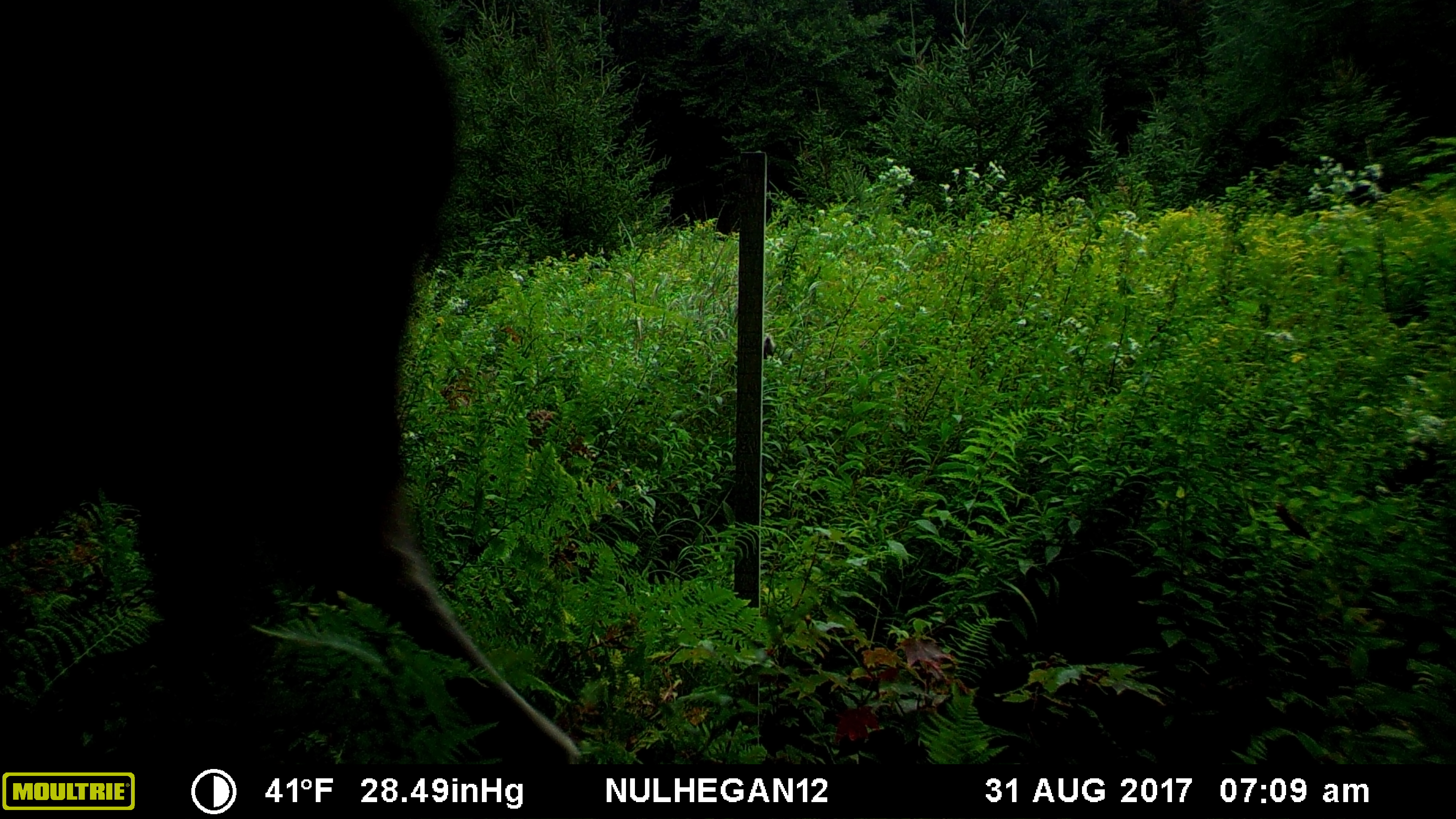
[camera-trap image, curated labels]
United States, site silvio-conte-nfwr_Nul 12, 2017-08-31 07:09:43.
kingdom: Animalia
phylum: Chordata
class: Mammalia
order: Artiodactyla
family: Cervidae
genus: Alces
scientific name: Alces alces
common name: moose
Moose (Alces alces).